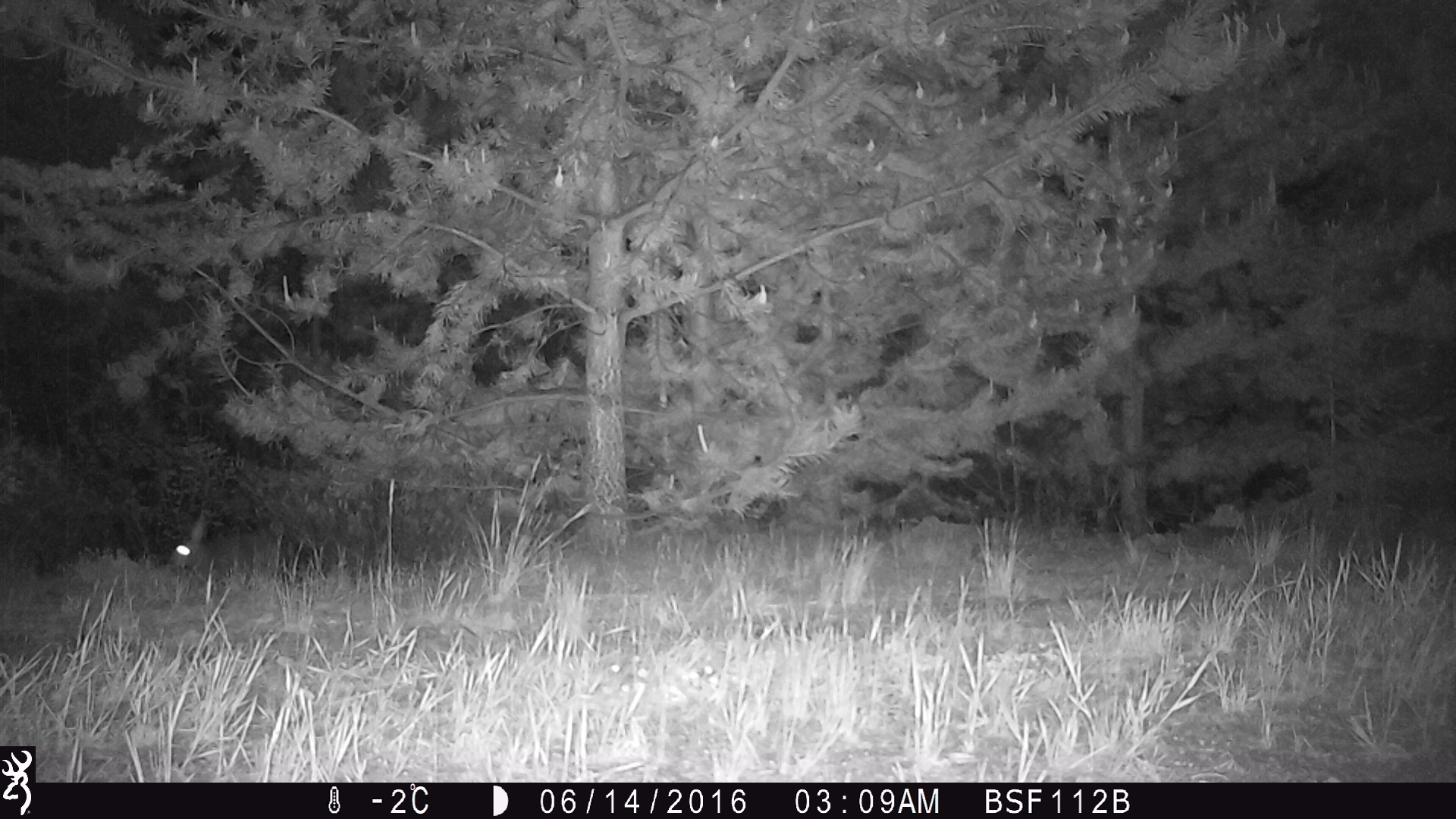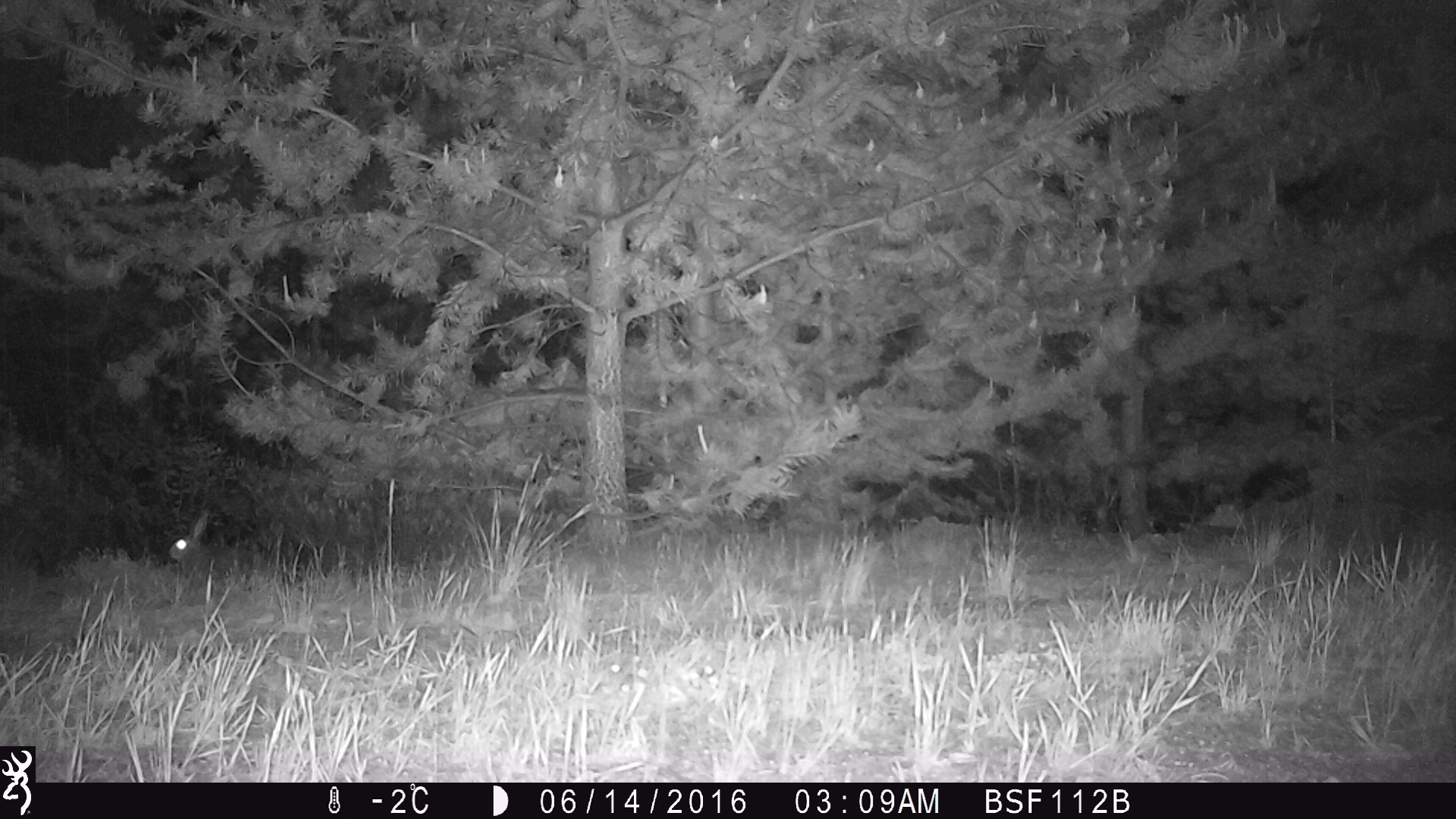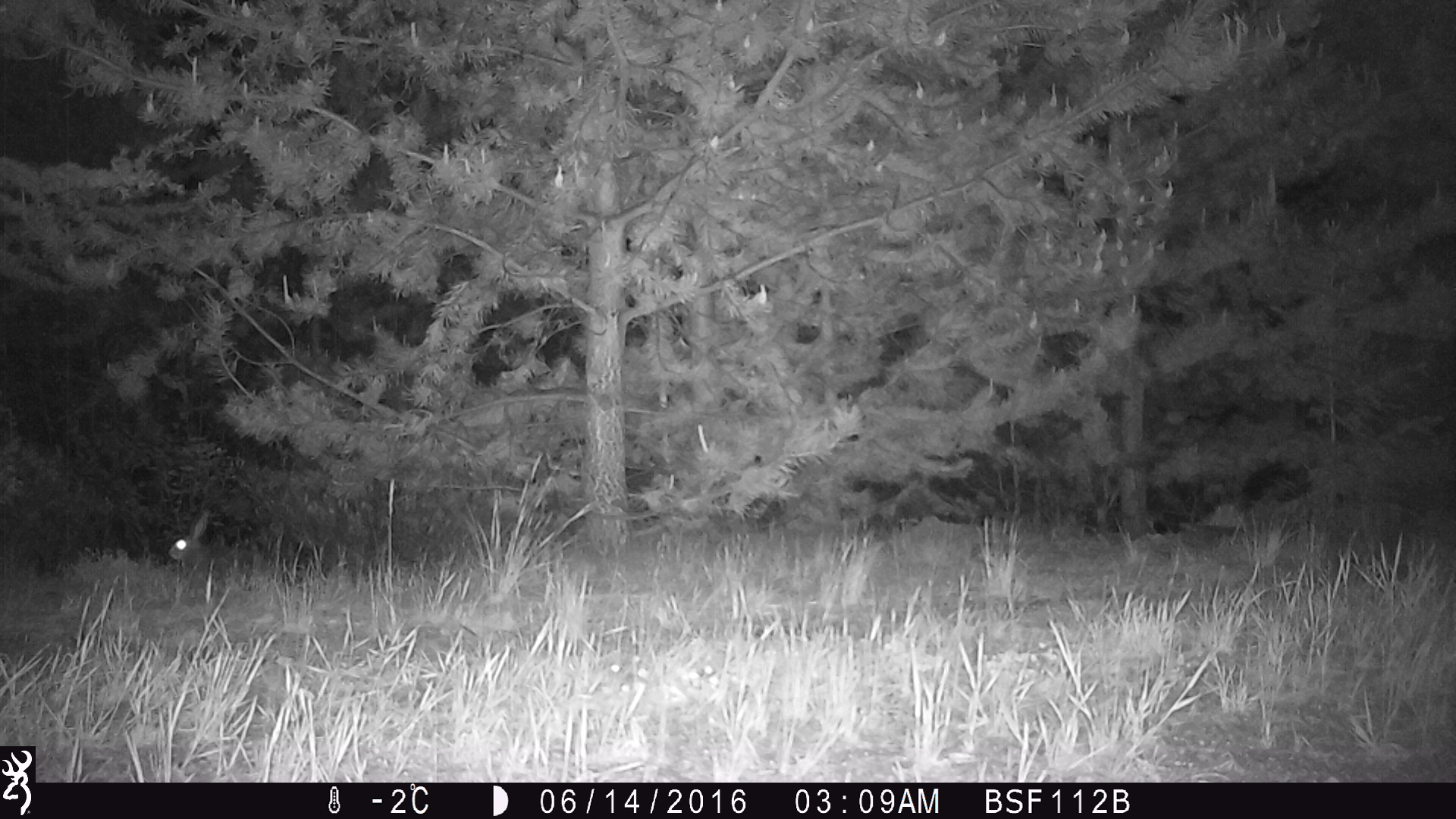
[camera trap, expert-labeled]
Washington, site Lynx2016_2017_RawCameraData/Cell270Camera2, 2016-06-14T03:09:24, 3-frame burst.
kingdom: Animalia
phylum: Chordata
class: Mammalia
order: Lagomorpha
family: Leporidae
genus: Lepus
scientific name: Lepus americanus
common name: snowshoe hare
Lepus americanus (snowshoe hare). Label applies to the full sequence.